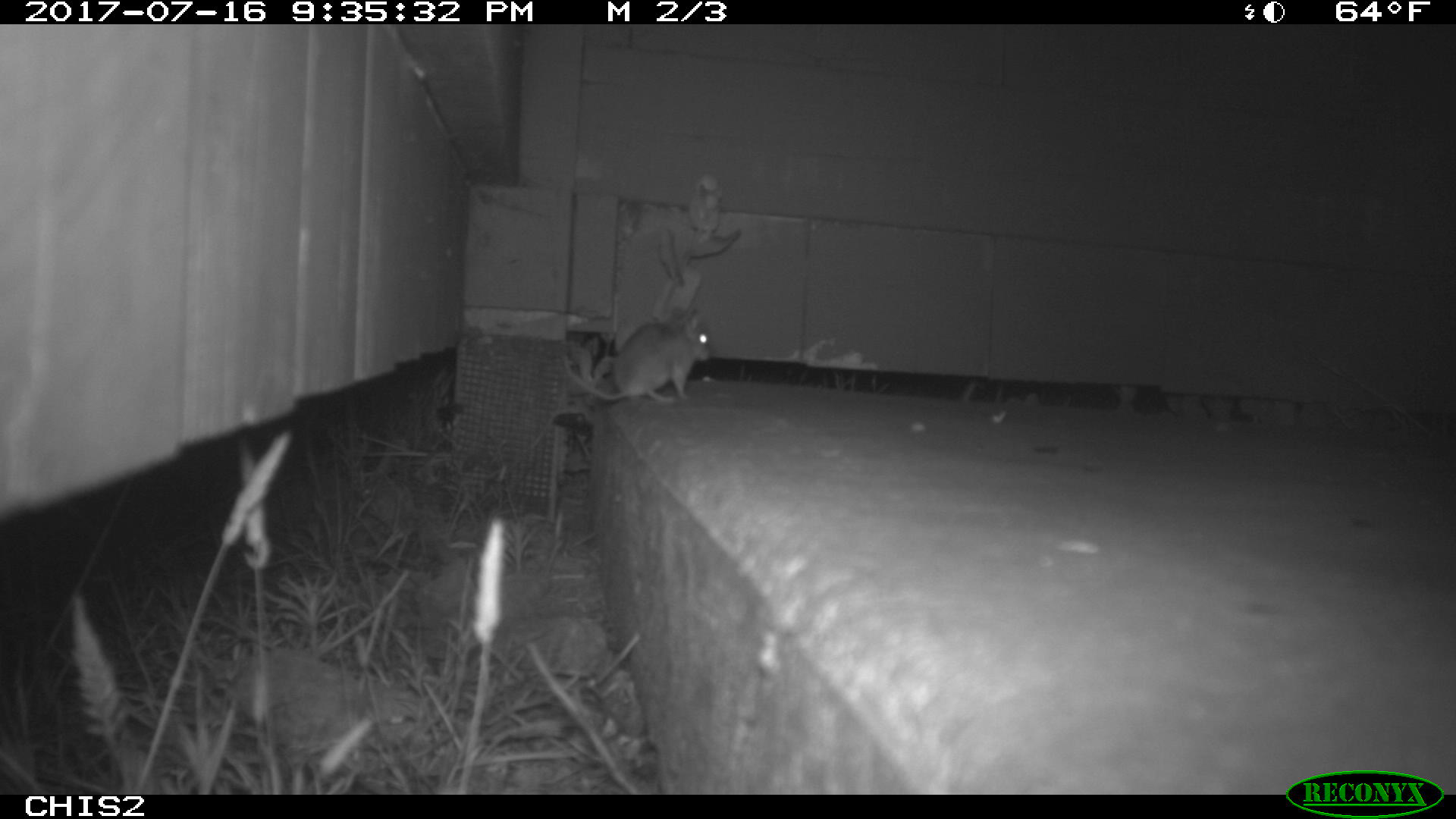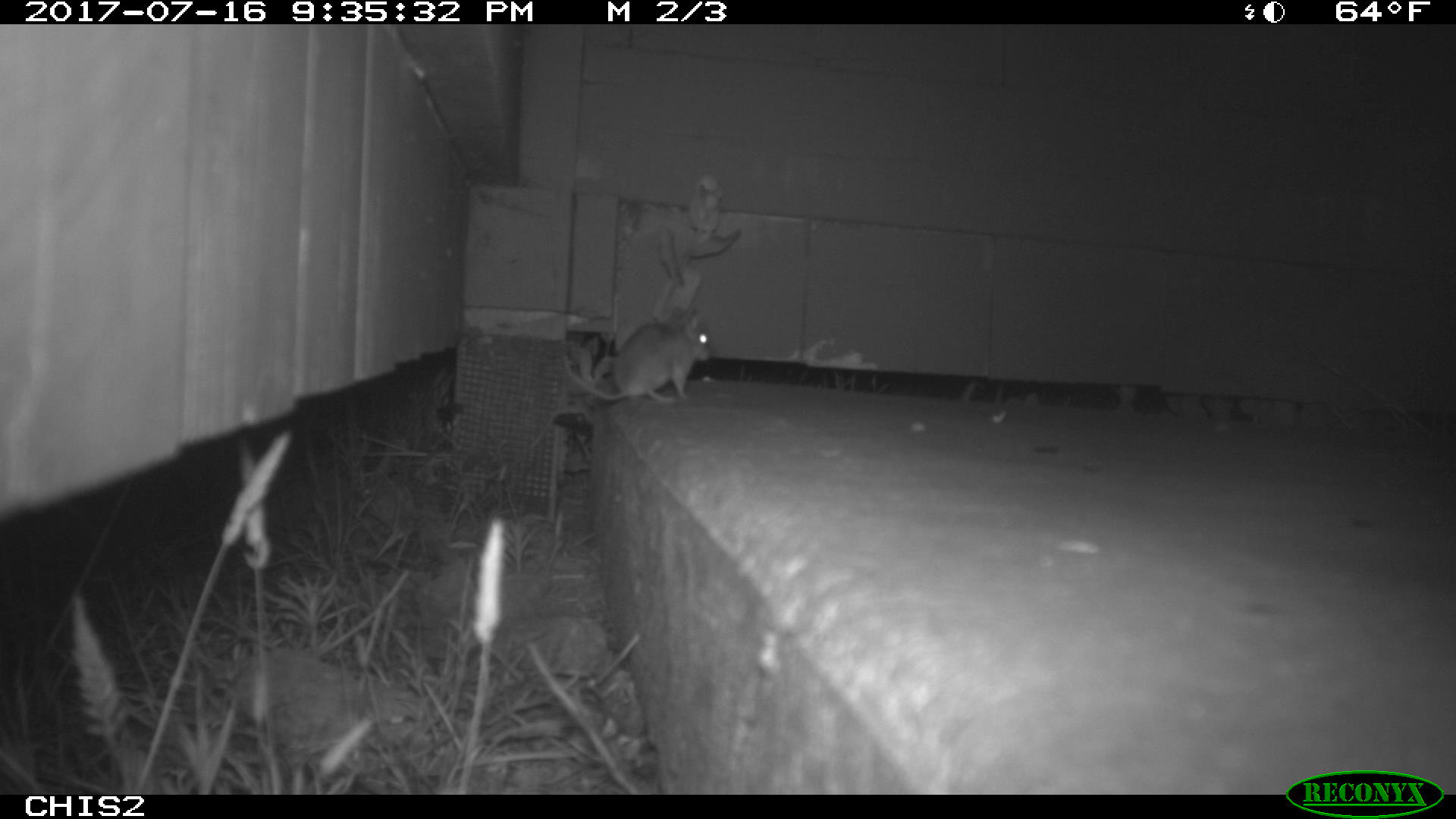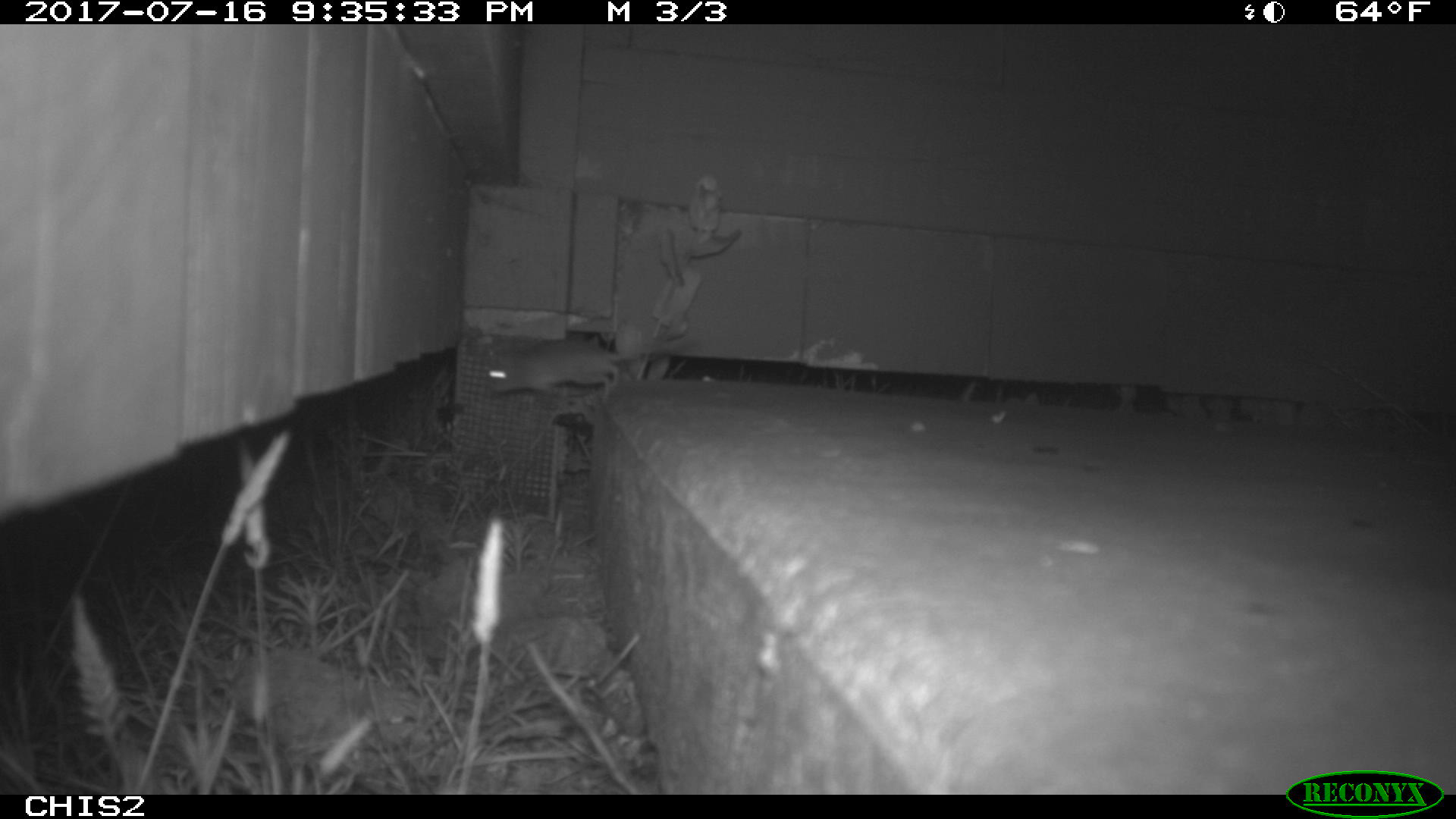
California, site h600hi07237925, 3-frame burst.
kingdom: Animalia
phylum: Chordata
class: Mammalia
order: Rodentia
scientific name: Rodentia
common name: rodent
Rodent (Rodentia).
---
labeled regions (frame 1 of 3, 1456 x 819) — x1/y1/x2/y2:
rodent: 560/305/711/406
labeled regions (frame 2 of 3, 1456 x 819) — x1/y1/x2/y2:
rodent: 562/308/711/401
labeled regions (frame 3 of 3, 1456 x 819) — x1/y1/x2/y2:
rodent: 485/325/692/402